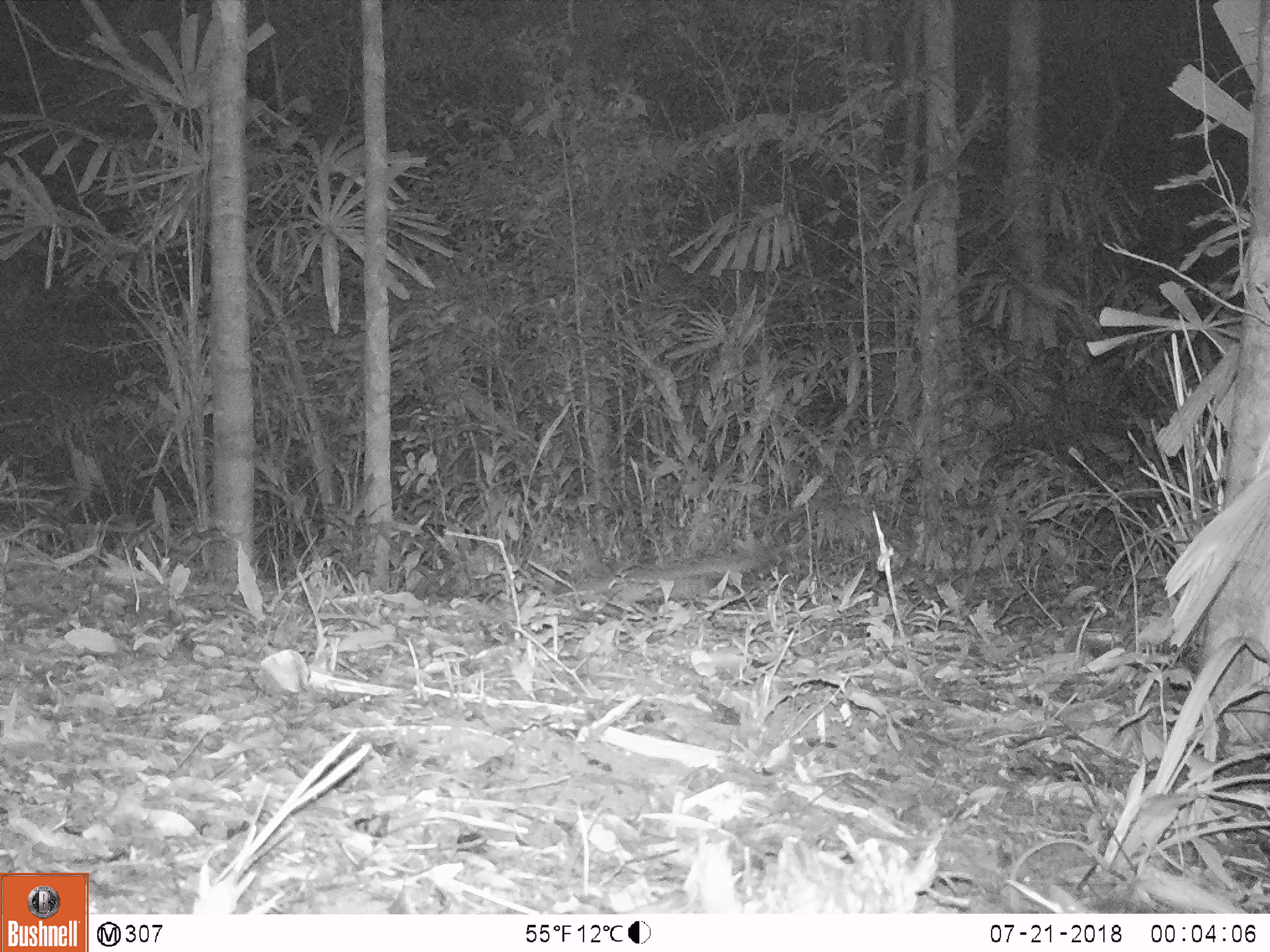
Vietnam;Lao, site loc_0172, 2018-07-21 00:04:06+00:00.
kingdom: Animalia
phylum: Chordata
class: Mammalia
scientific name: Mammalia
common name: mammal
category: unidentified small mammal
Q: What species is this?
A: Unidentified small mammal (mammal) (Mammalia).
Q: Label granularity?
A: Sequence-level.